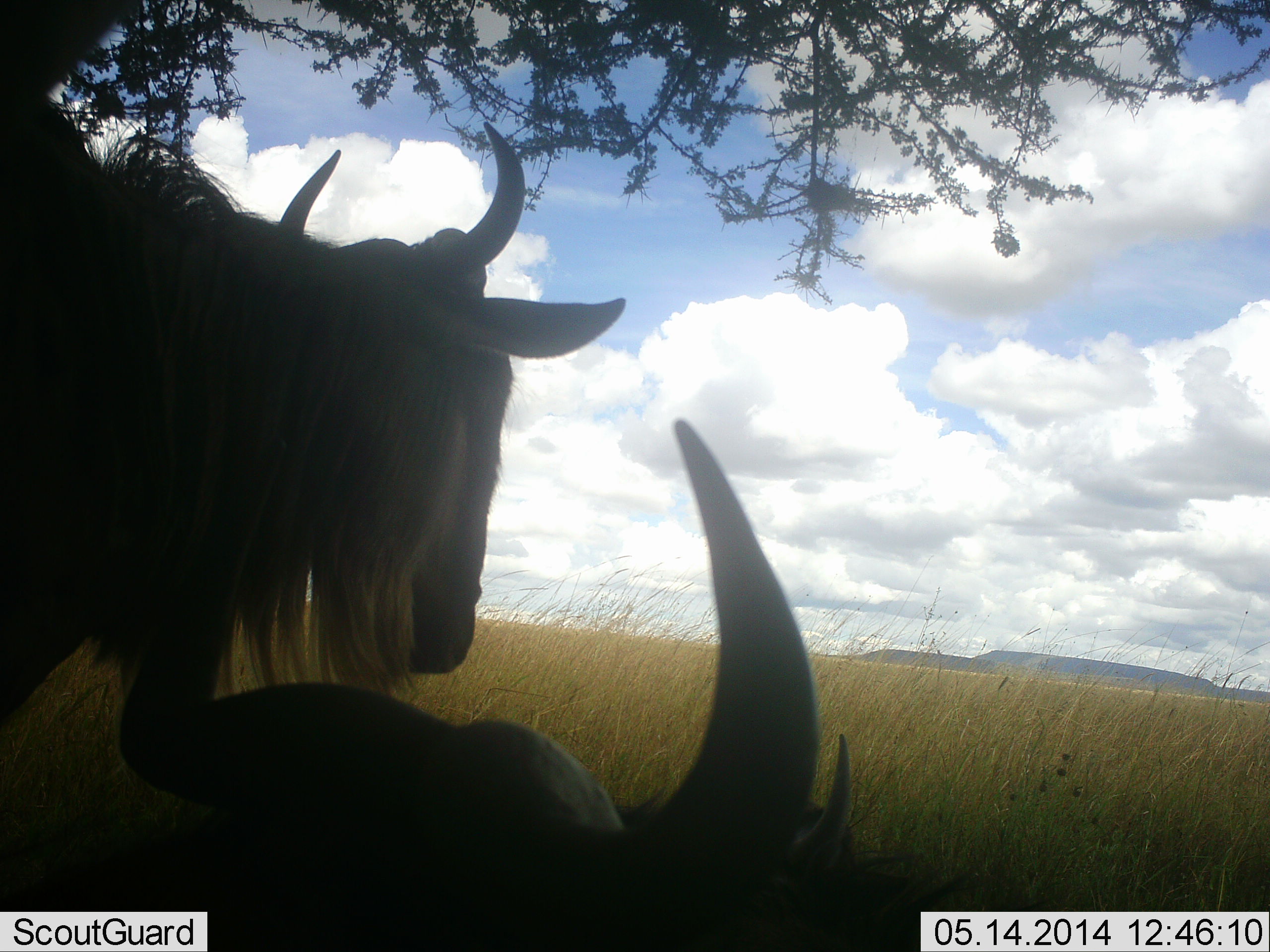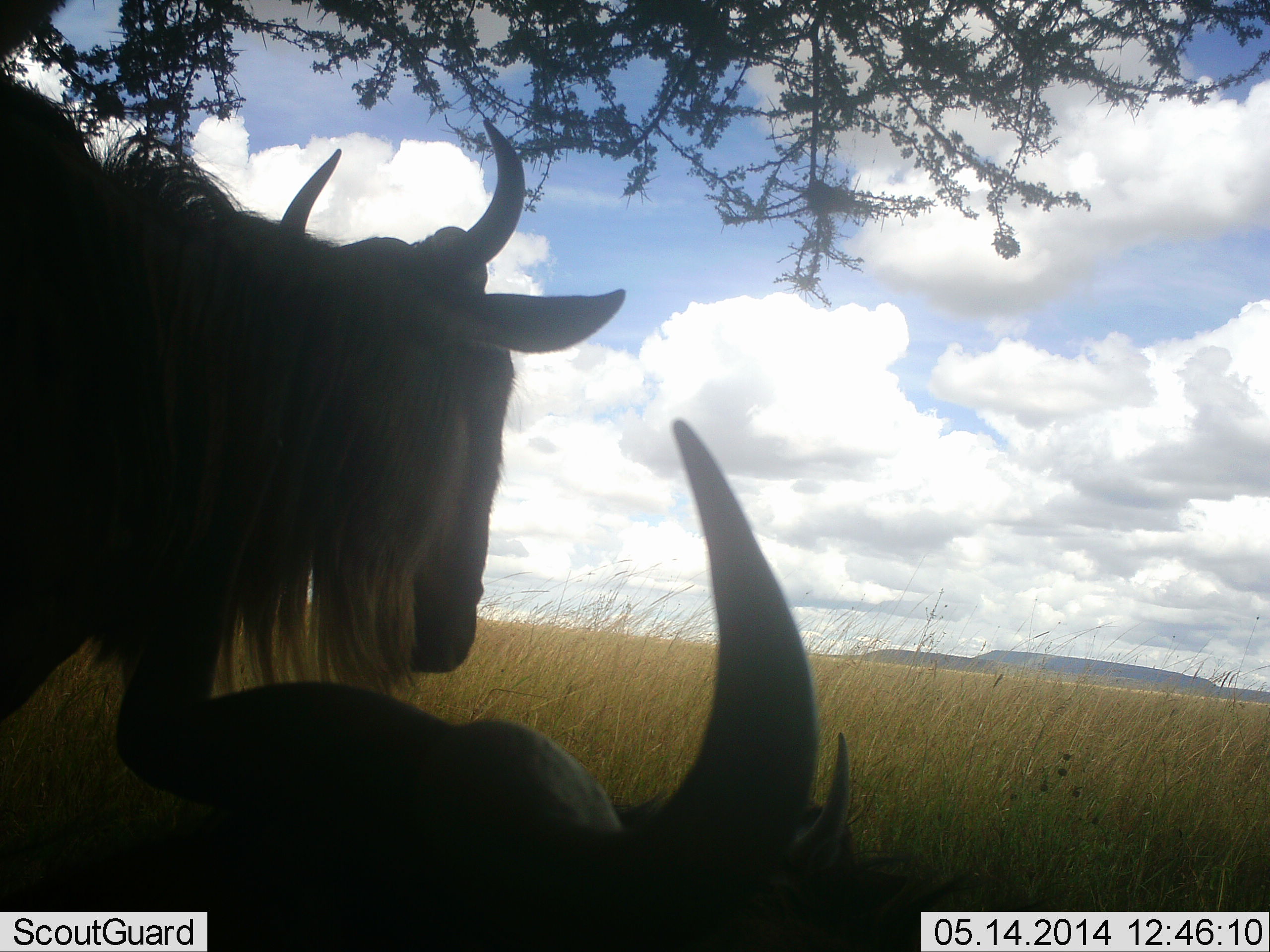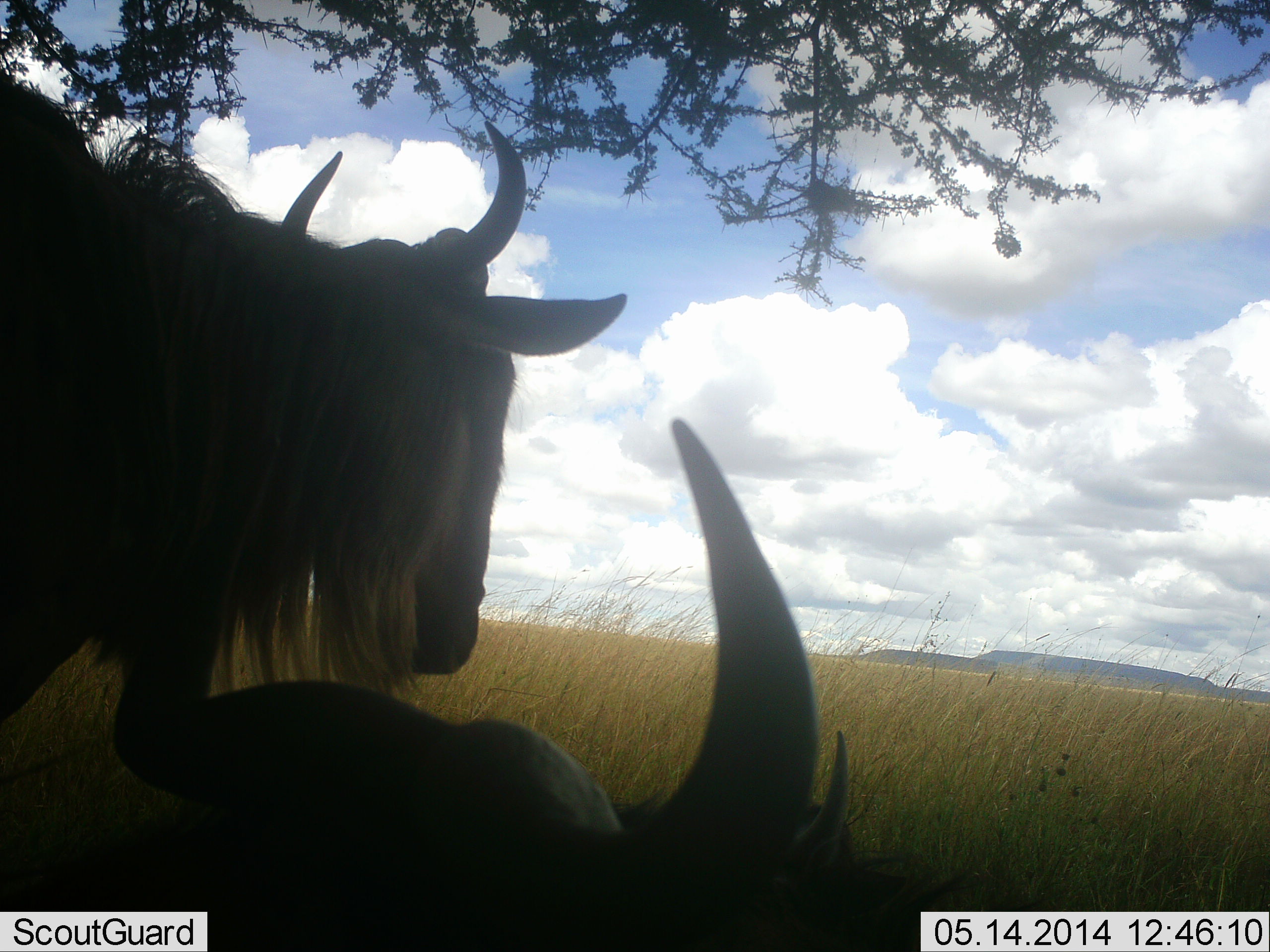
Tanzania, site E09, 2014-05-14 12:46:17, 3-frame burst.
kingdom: Animalia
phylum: Chordata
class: Mammalia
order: Artiodactyla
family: Bovidae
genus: Connochaetes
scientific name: Connochaetes taurinus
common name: blue wildebeest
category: wildebeest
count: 2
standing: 60%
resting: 90%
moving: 0%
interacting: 0%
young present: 0%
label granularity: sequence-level